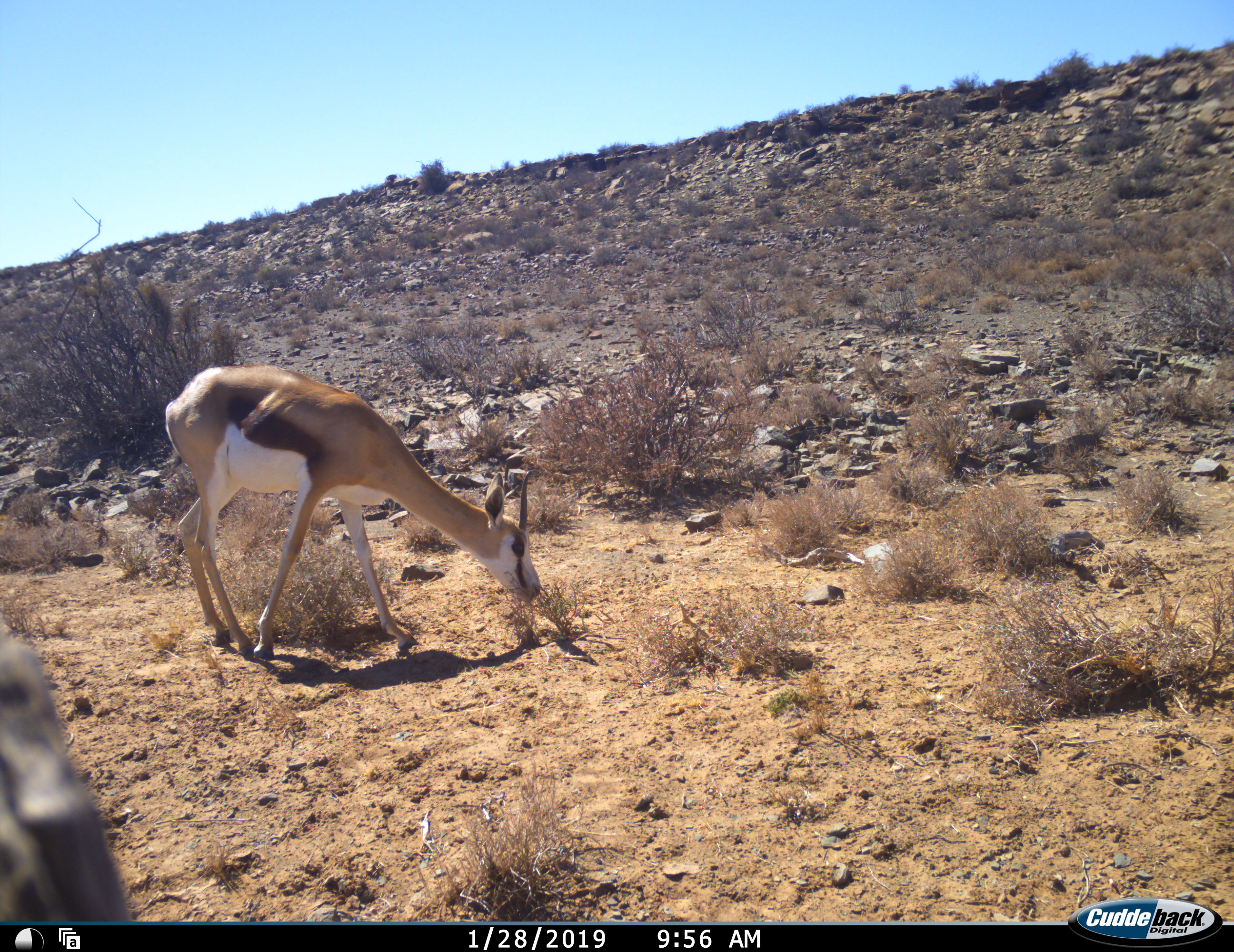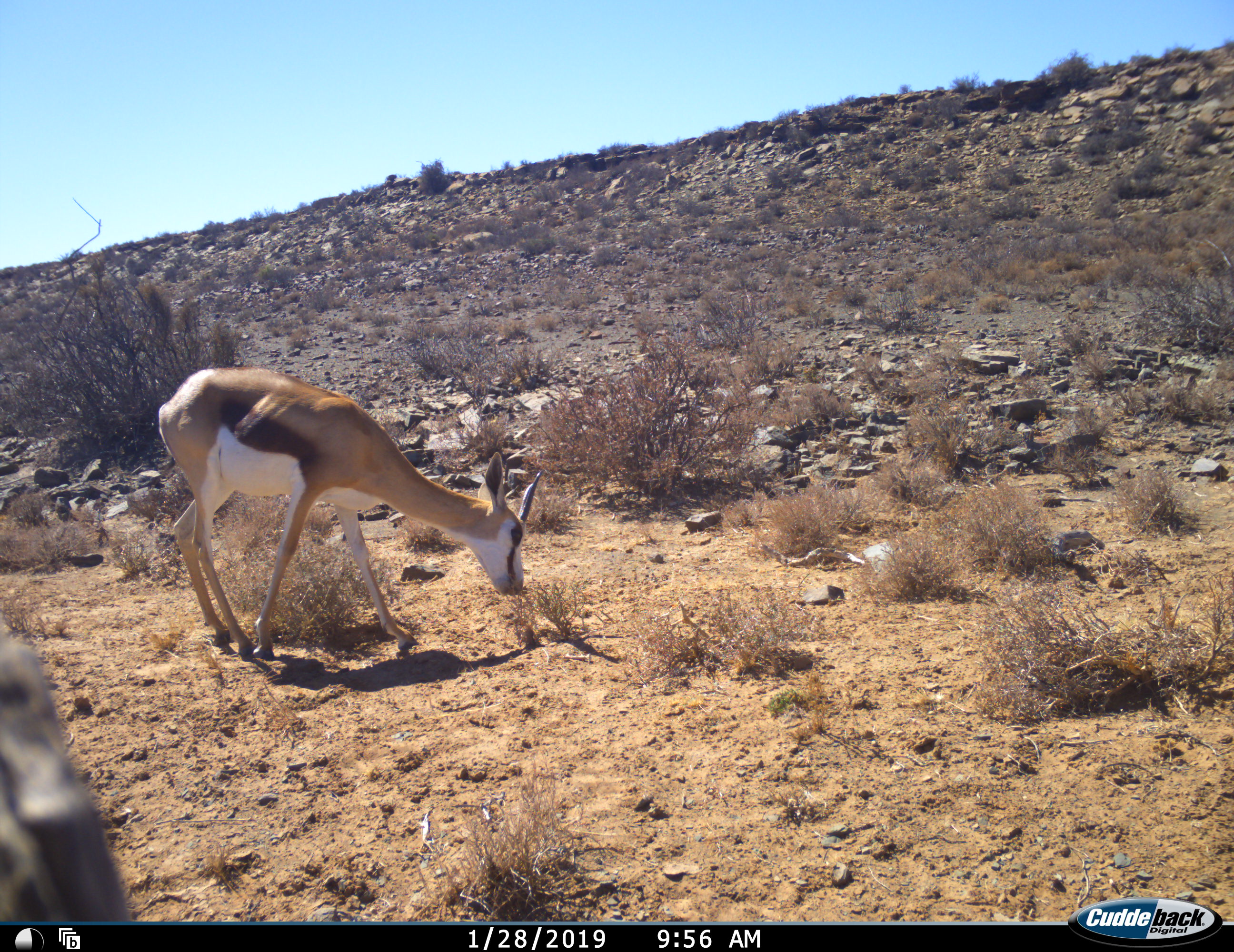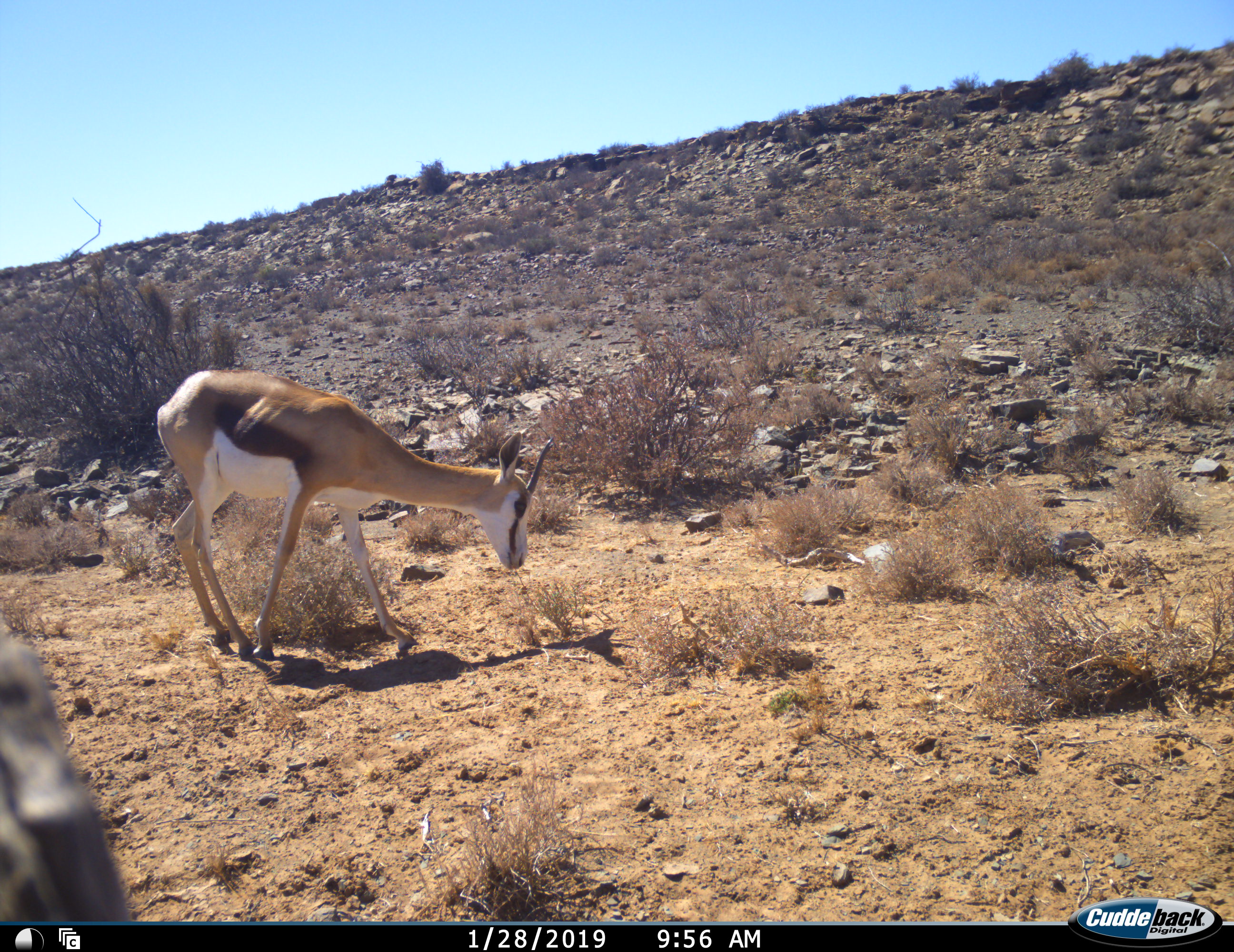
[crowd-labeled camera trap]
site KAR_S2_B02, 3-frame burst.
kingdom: Animalia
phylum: Chordata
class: Mammalia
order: Artiodactyla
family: Bovidae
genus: Antidorcas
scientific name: Antidorcas marsupialis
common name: springbok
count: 1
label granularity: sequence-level